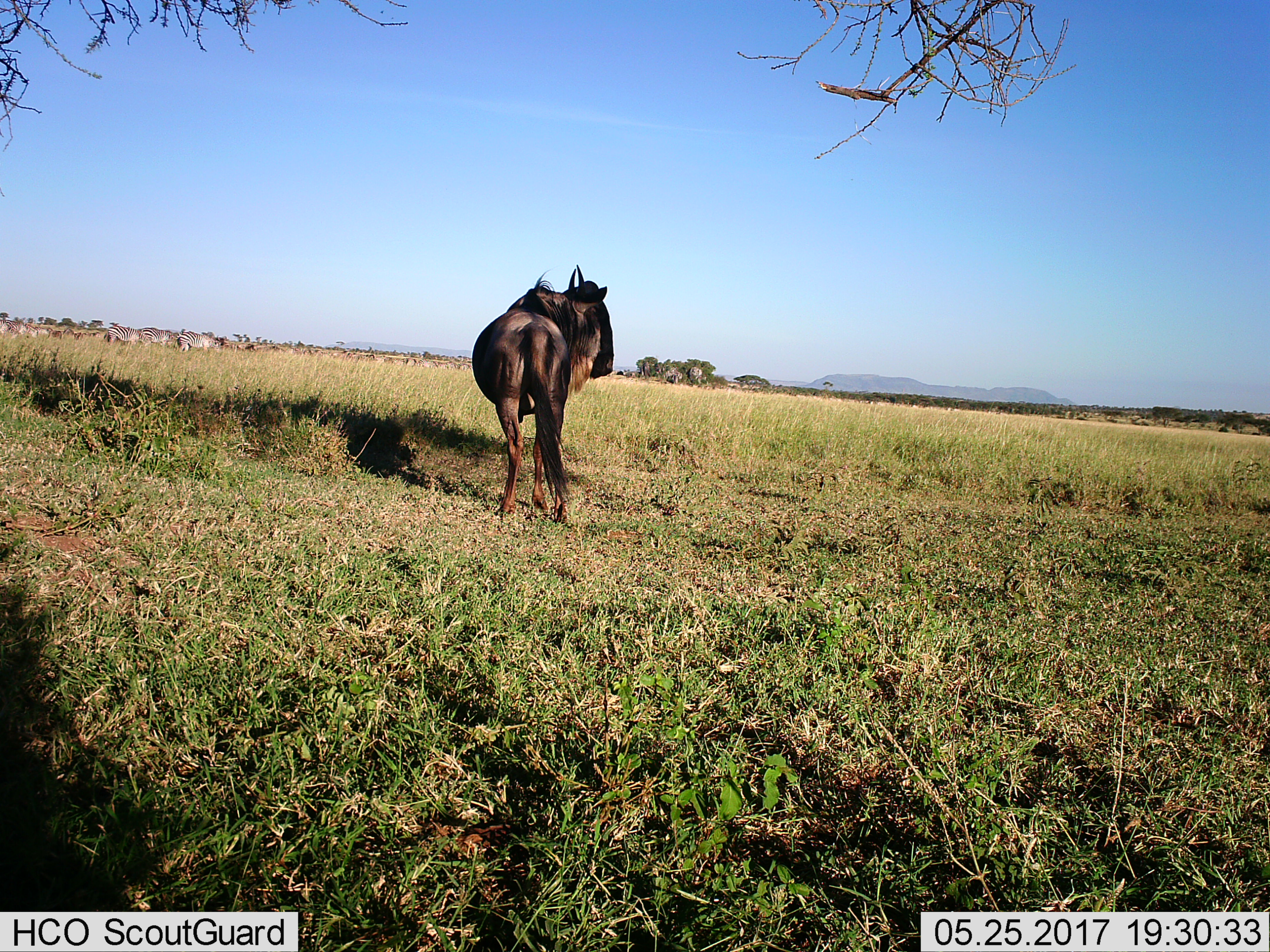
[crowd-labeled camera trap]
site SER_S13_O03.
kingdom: Animalia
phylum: Chordata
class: Mammalia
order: Artiodactyla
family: Bovidae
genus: Connochaetes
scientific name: Connochaetes taurinus taurinus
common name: blue wildebeest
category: wildebeestblue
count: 11-50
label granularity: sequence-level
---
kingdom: Animalia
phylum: Chordata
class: Mammalia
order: Perissodactyla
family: Equidae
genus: Equus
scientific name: Equus quagga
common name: plains zebra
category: zebraplains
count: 8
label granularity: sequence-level